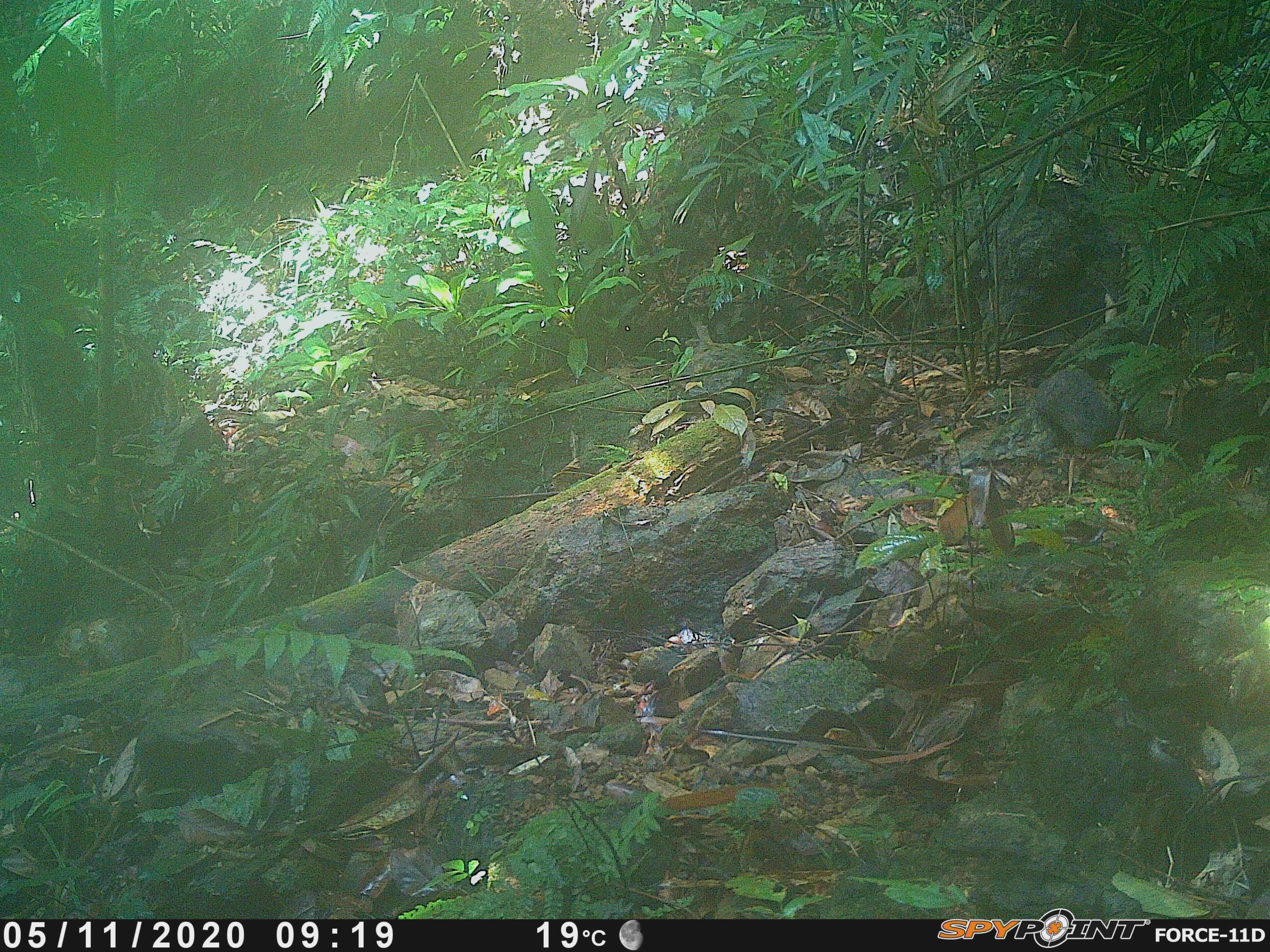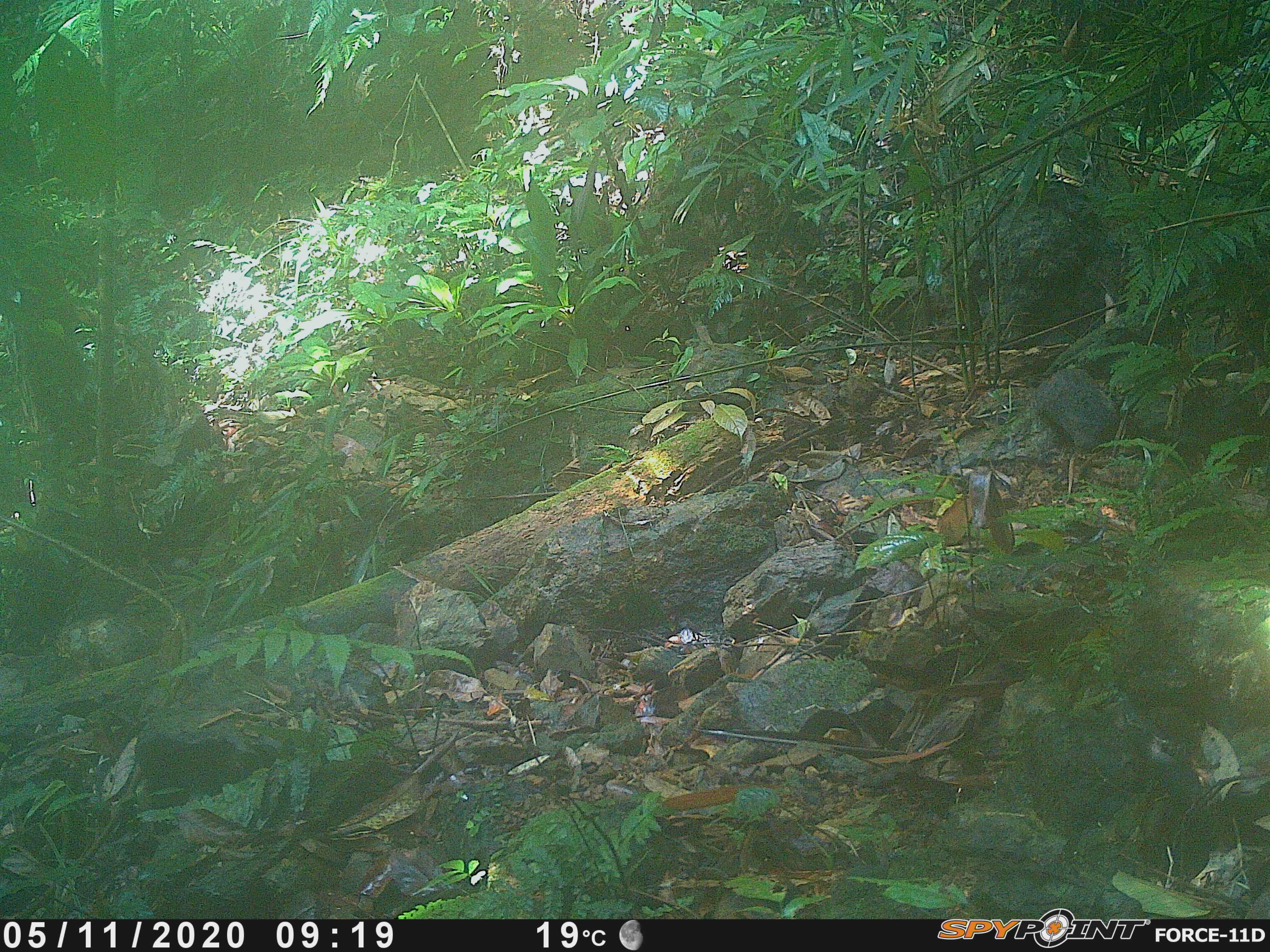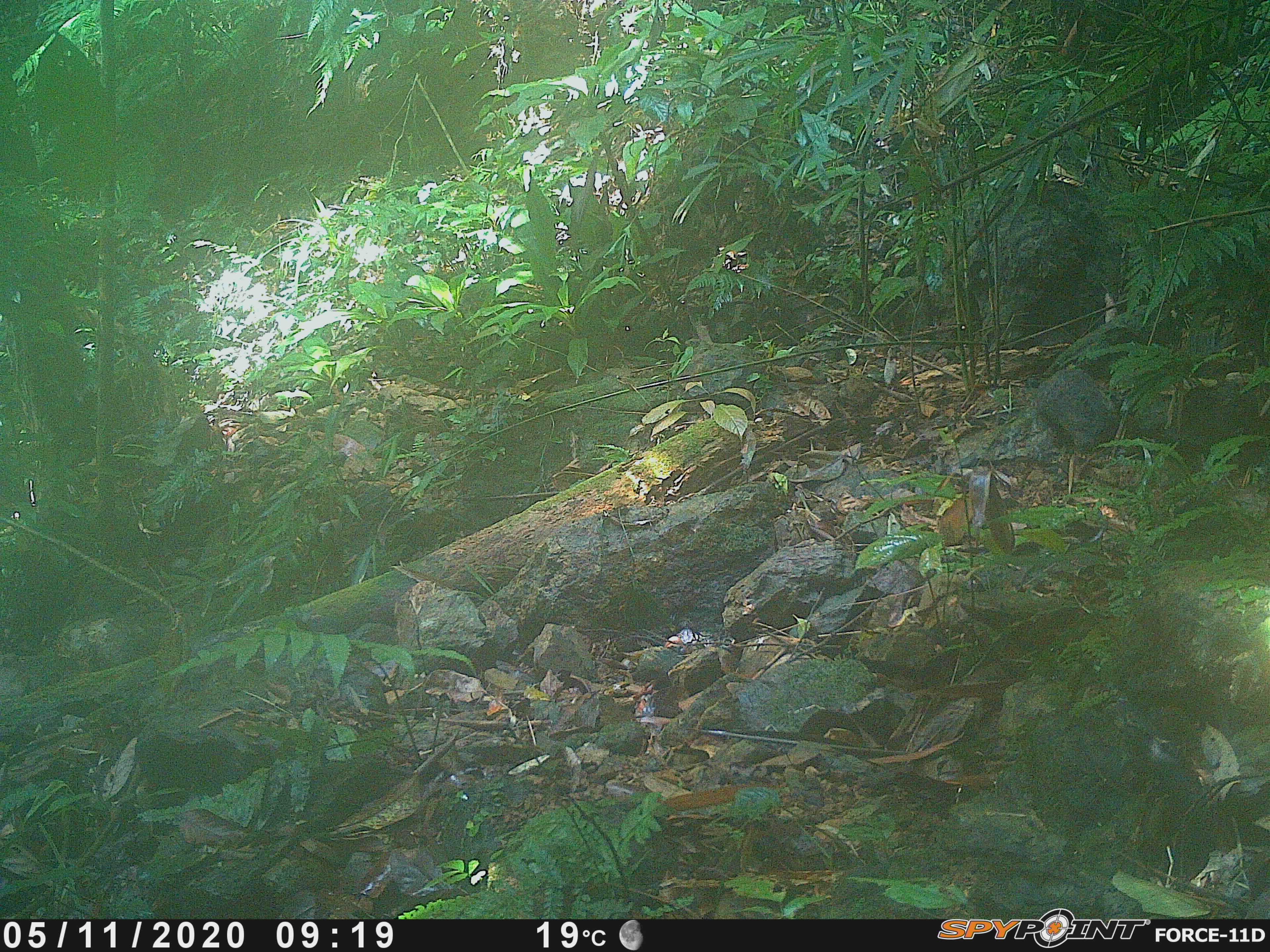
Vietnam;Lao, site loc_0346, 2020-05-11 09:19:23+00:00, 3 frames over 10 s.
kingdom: Animalia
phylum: Chordata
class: Mammalia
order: Rodentia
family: Sciuridae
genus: Dremomys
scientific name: Dremomys rufigenis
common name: red-cheeked squirrel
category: red cheeked squirrel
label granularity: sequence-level